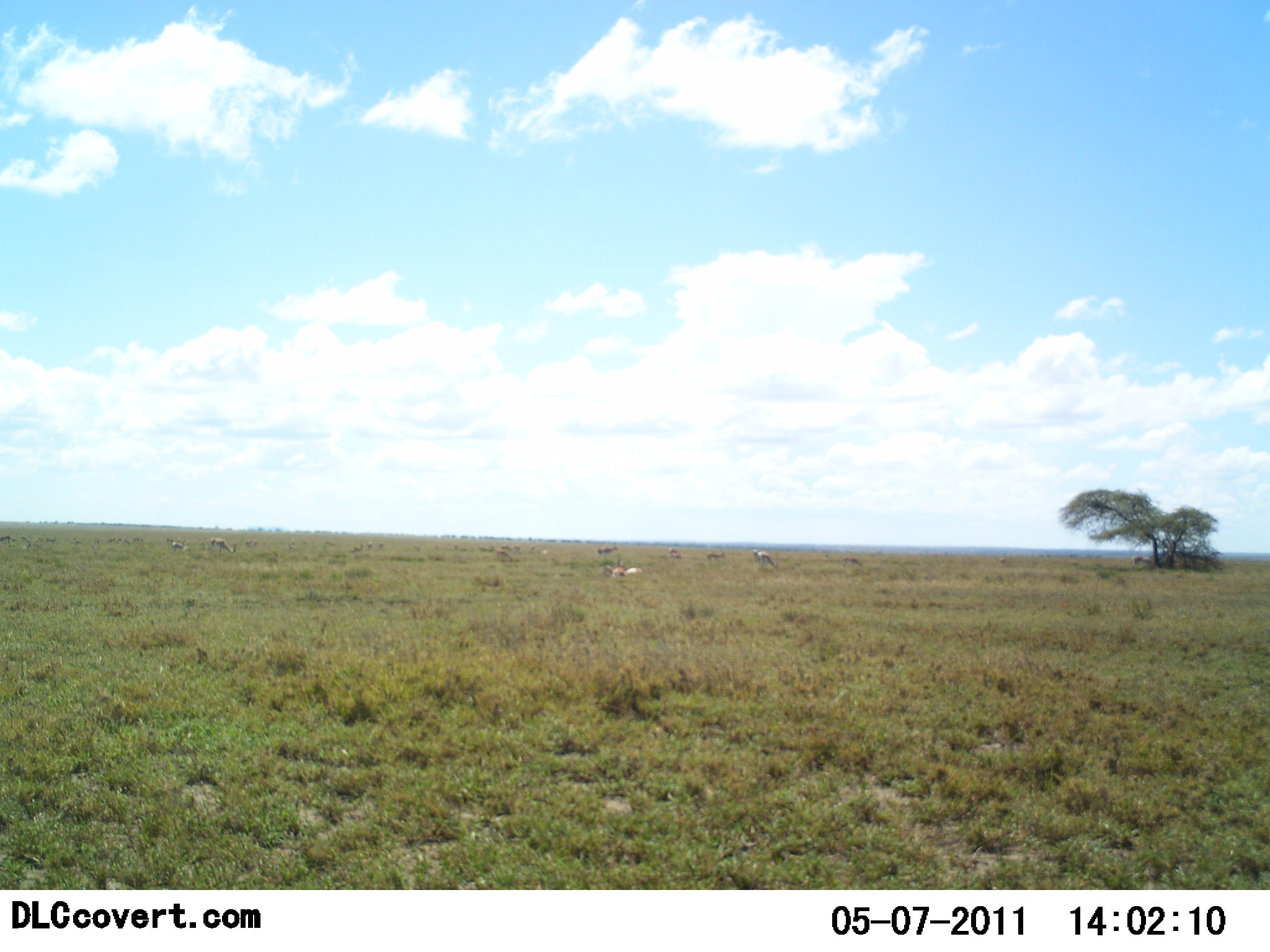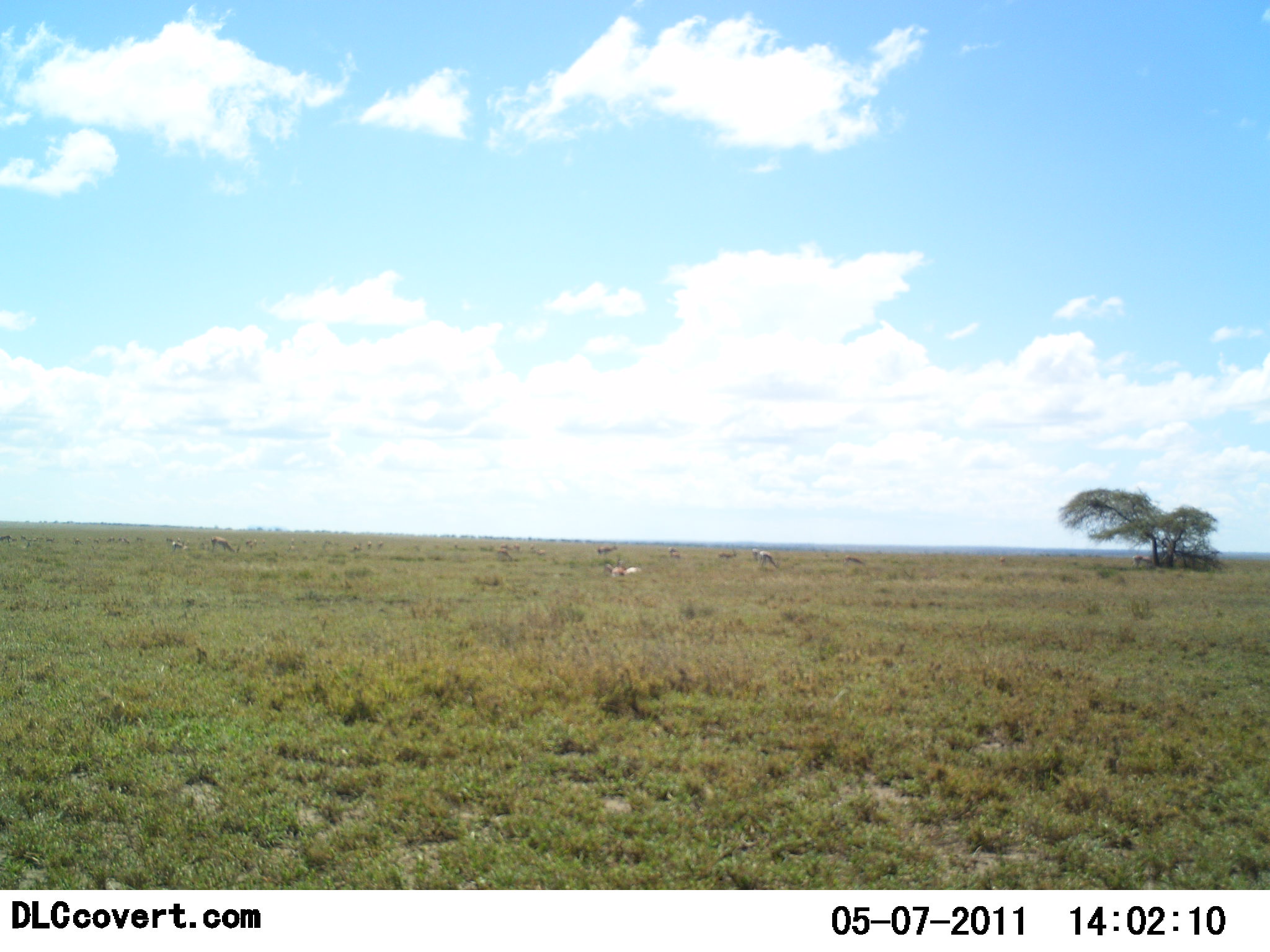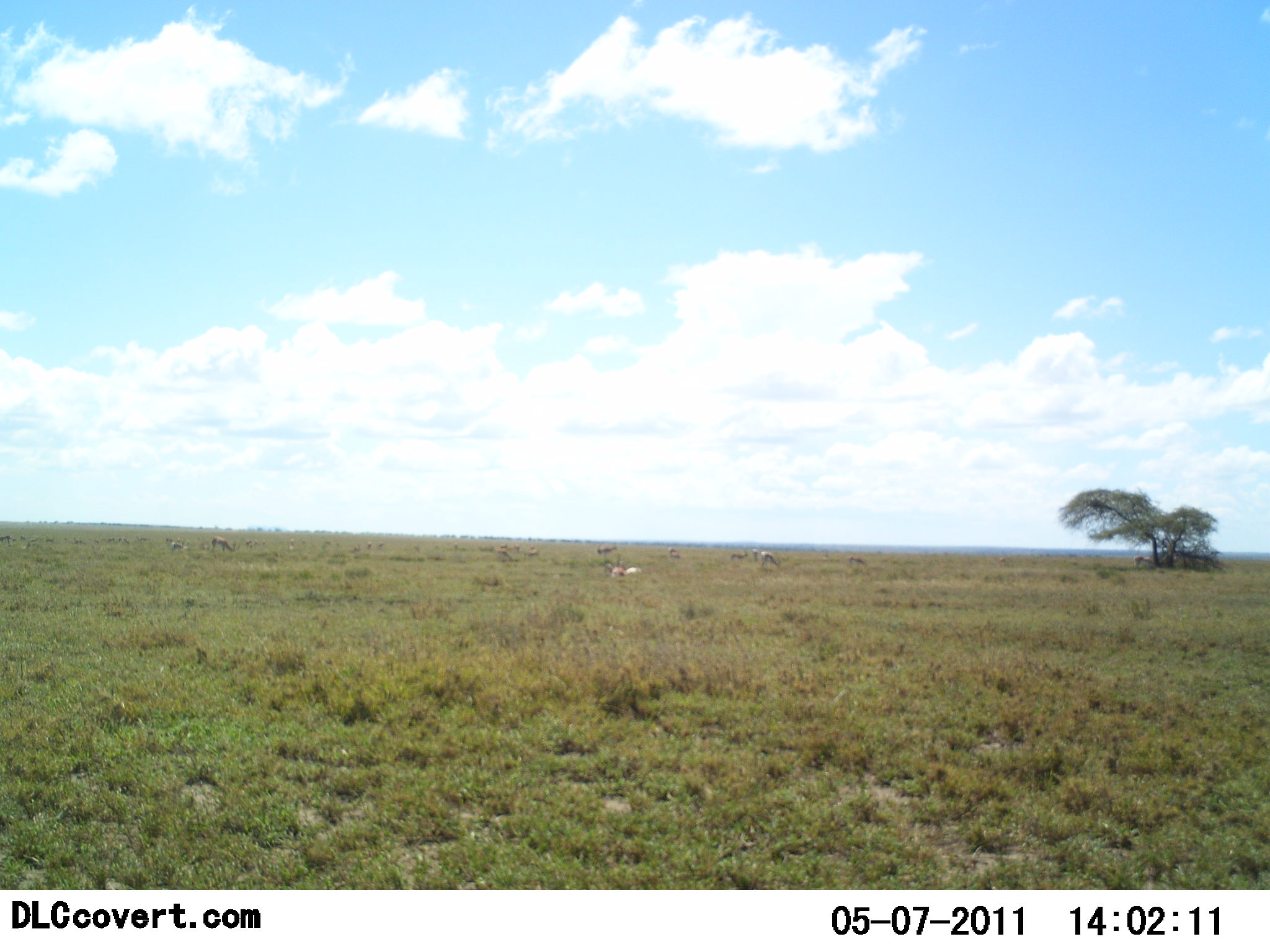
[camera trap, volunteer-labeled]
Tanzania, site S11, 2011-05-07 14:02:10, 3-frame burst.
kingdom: Animalia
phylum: Chordata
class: Mammalia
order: Artiodactyla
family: Bovidae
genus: Eudorcas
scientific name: Eudorcas thomsonii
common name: thomson's gazelle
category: gazellethomsons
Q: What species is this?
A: Gazellethomsons (thomson's gazelle) (Eudorcas thomsonii).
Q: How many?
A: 11-50.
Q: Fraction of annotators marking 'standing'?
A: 43%.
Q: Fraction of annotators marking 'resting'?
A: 14%.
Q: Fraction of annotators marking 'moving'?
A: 43%.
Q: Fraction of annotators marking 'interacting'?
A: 0%.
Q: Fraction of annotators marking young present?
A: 0%.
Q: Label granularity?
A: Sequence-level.